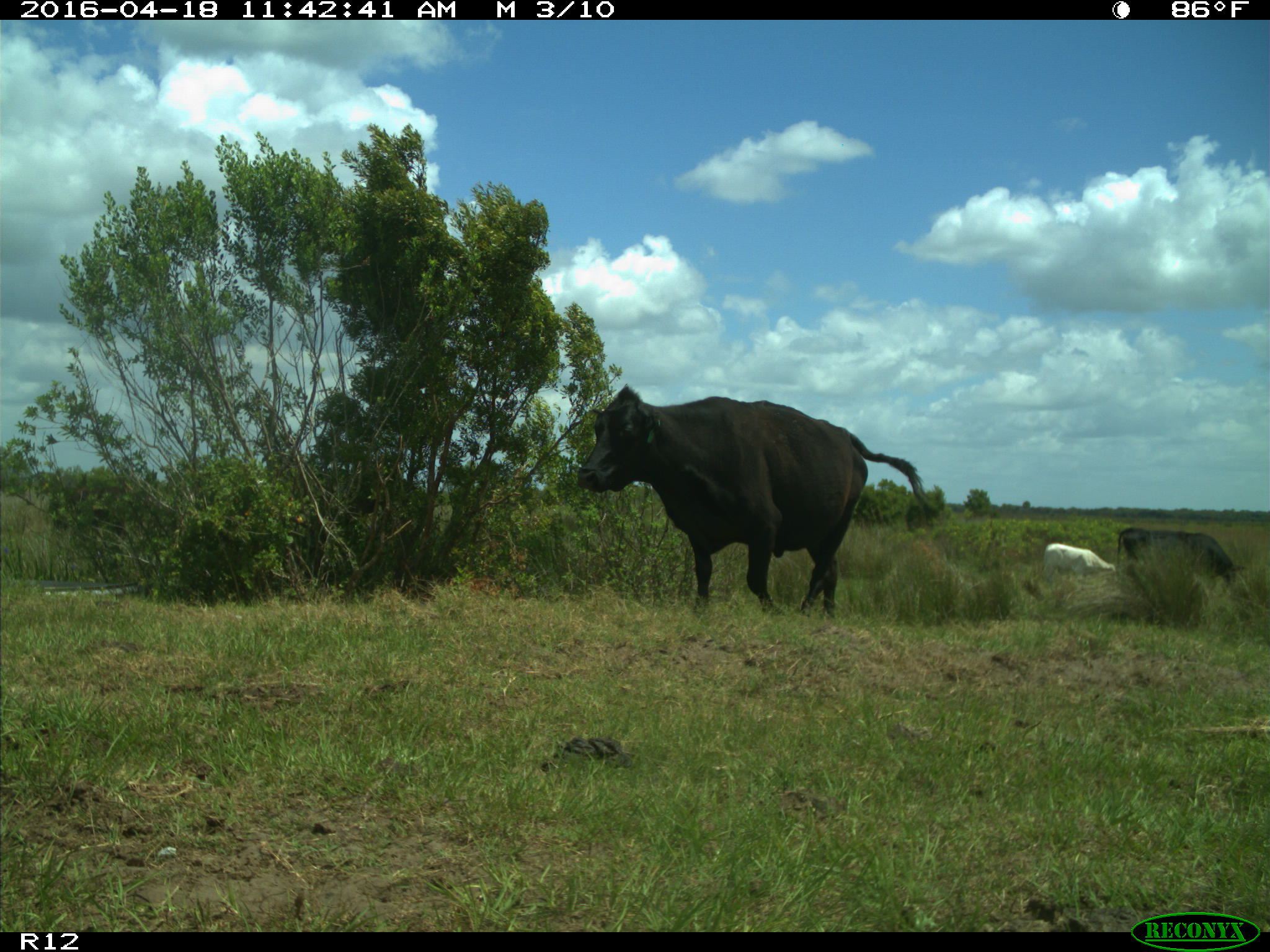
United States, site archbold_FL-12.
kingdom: Animalia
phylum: Chordata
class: Mammalia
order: Artiodactyla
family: Bovidae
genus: Bos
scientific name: Bos taurus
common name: domestic cow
Bos taurus (domestic cow).